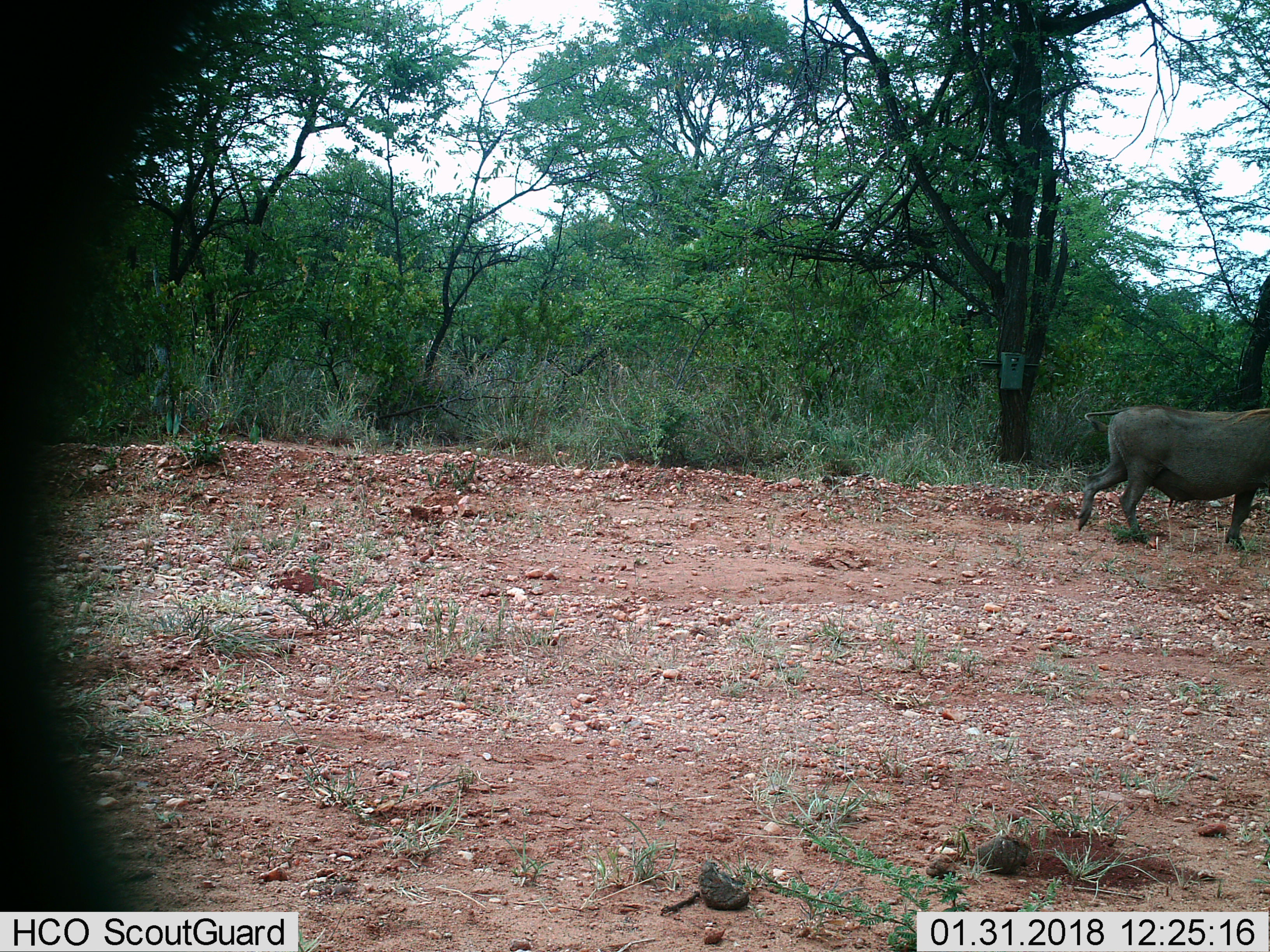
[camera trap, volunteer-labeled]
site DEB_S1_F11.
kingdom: Animalia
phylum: Chordata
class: Mammalia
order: Artiodactyla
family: Suidae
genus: Phacochoerus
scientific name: Phacochoerus africanus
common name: warthog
Warthog (Phacochoerus africanus), count 1. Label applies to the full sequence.